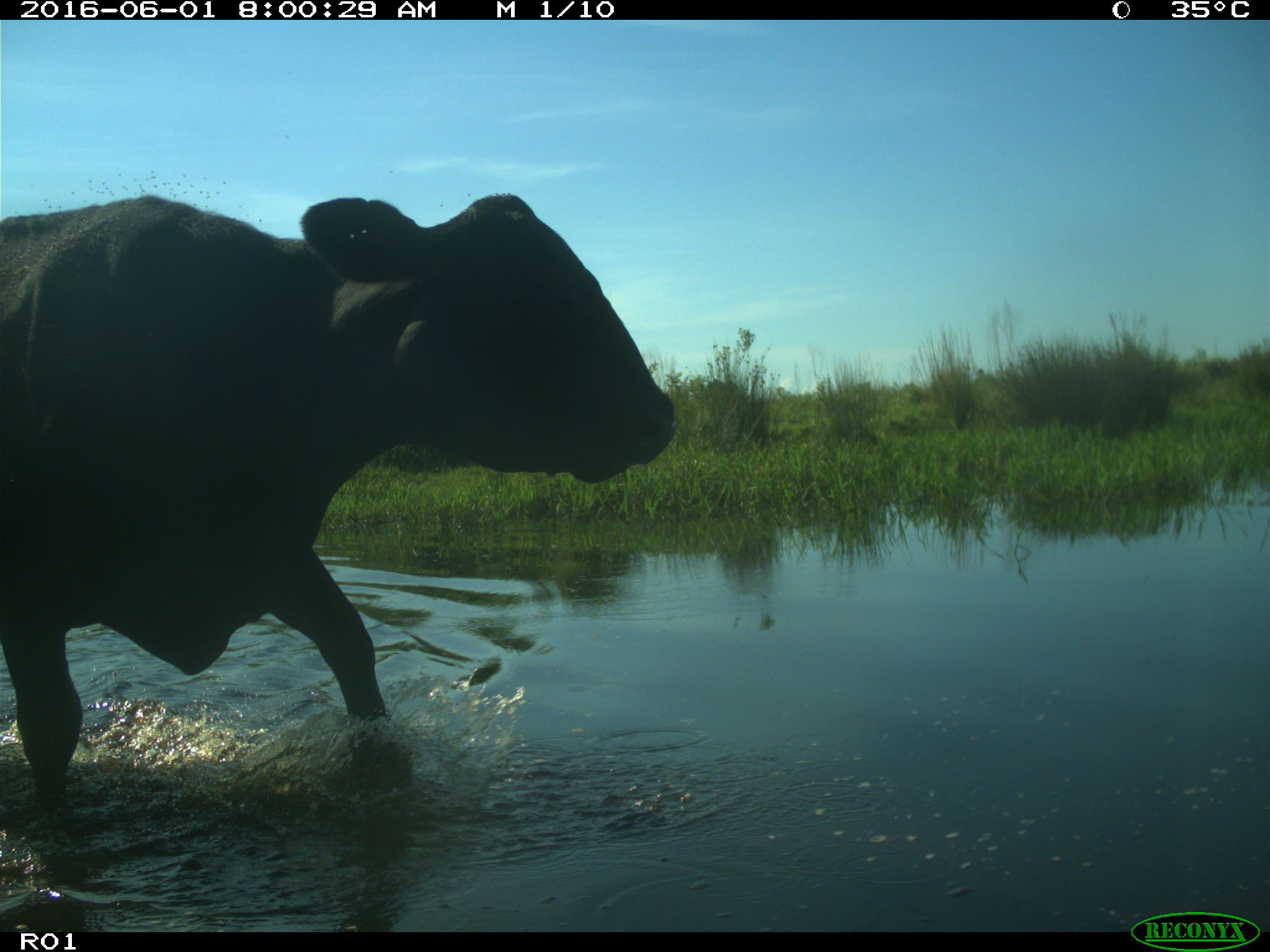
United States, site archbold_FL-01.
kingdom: Animalia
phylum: Chordata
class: Mammalia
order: Artiodactyla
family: Bovidae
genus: Bos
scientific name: Bos taurus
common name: domestic cow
Bos taurus (domestic cow).